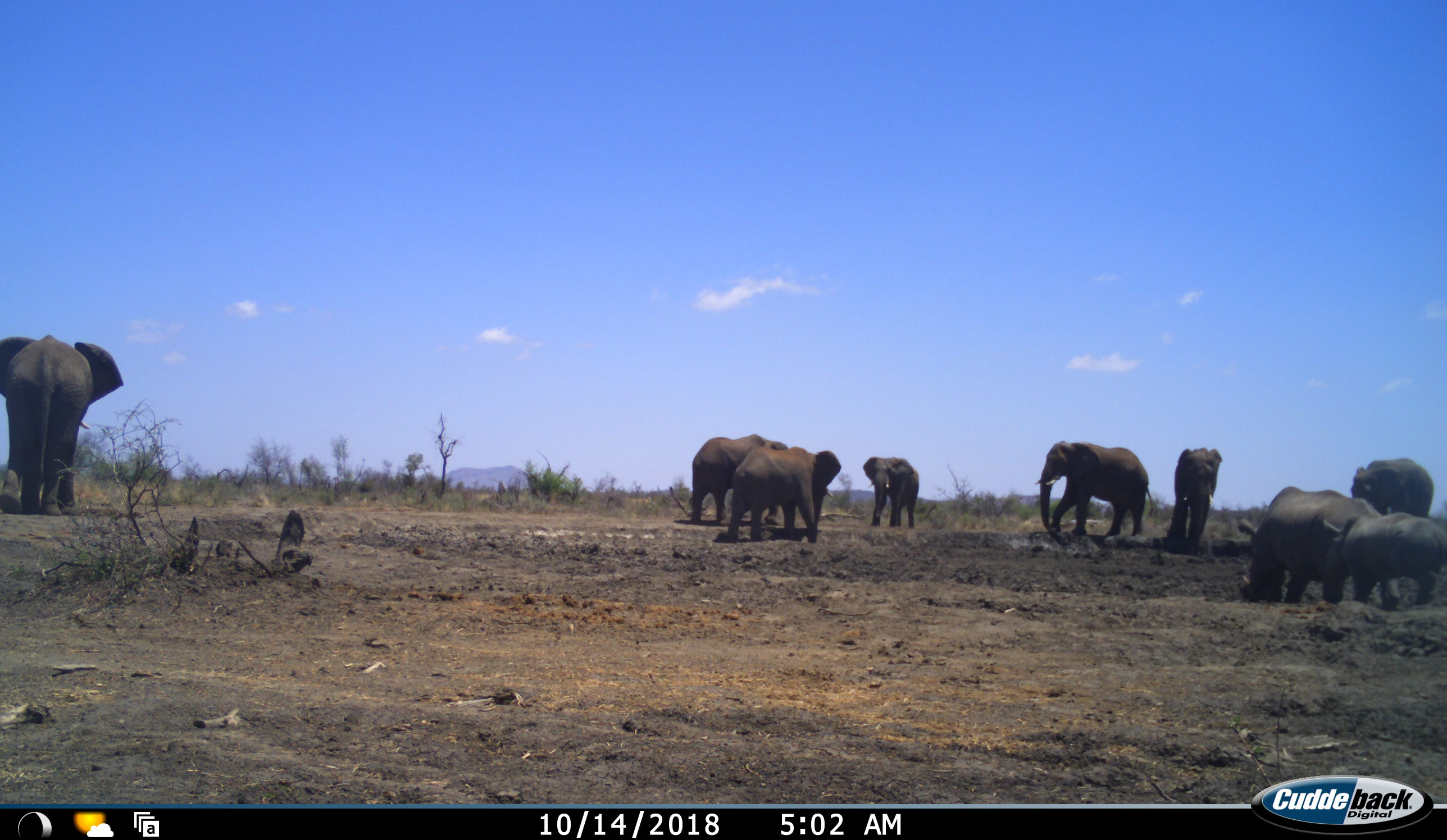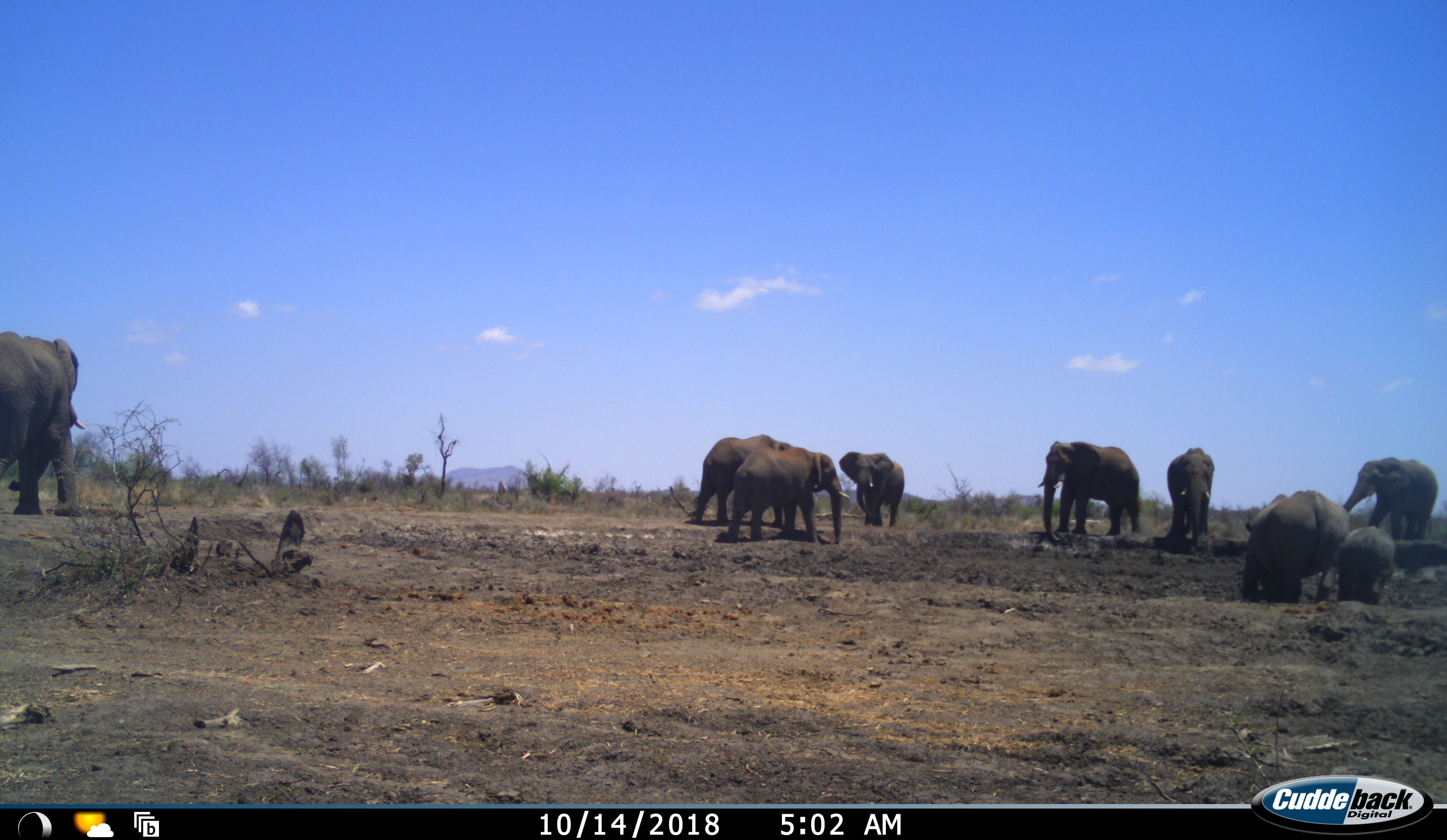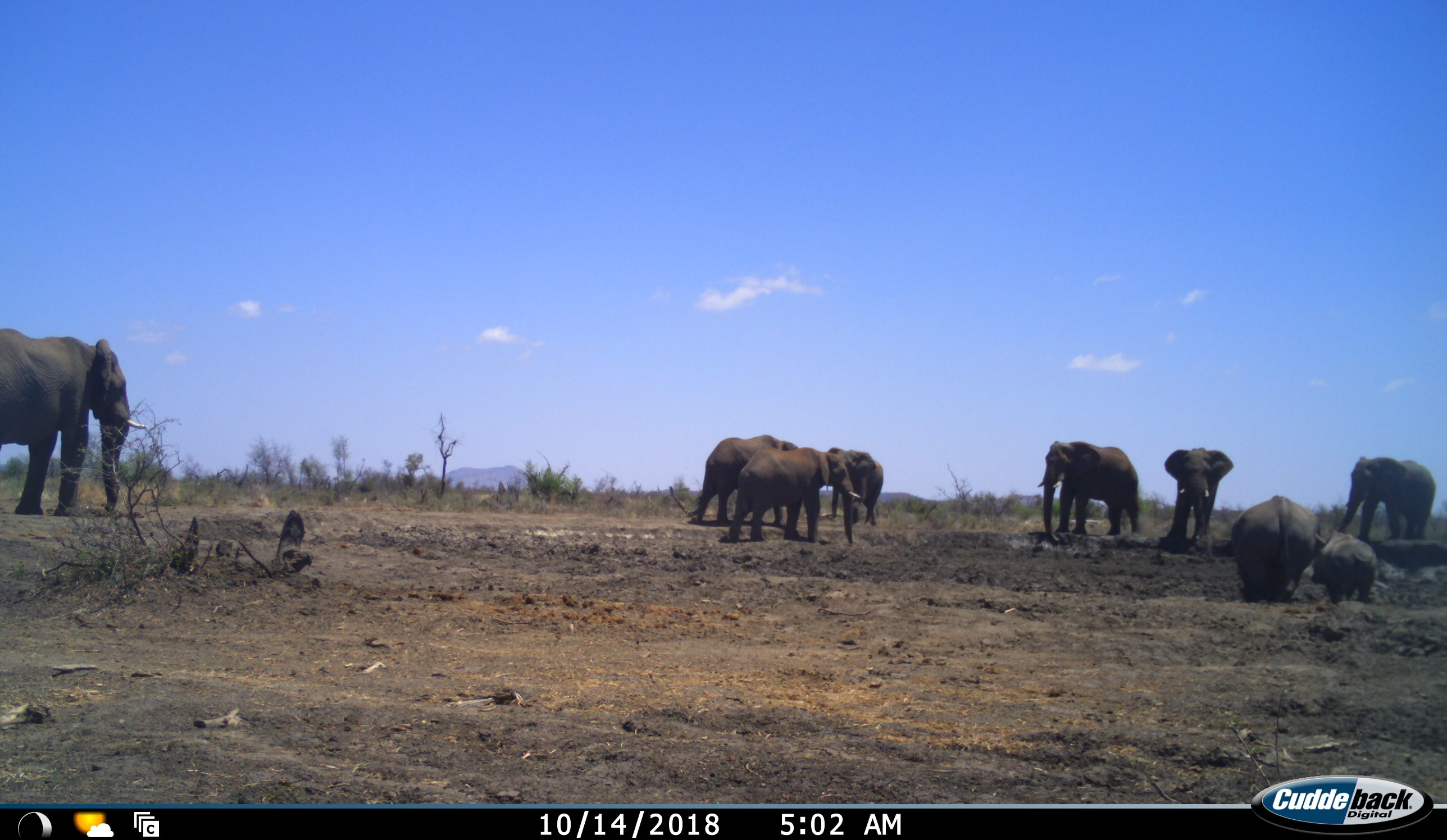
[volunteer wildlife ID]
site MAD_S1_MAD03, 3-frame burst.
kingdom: Animalia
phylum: Chordata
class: Mammalia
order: Proboscidea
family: Elephantidae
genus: Loxodonta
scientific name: Loxodonta africana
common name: african bush elephant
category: elephant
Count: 7.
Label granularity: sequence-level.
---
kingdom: Animalia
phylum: Chordata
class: Mammalia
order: Perissodactyla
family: Rhinocerotidae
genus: Diceros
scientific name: Diceros bicornis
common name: black rhinoceros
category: rhinocerosblack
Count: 2.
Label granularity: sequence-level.